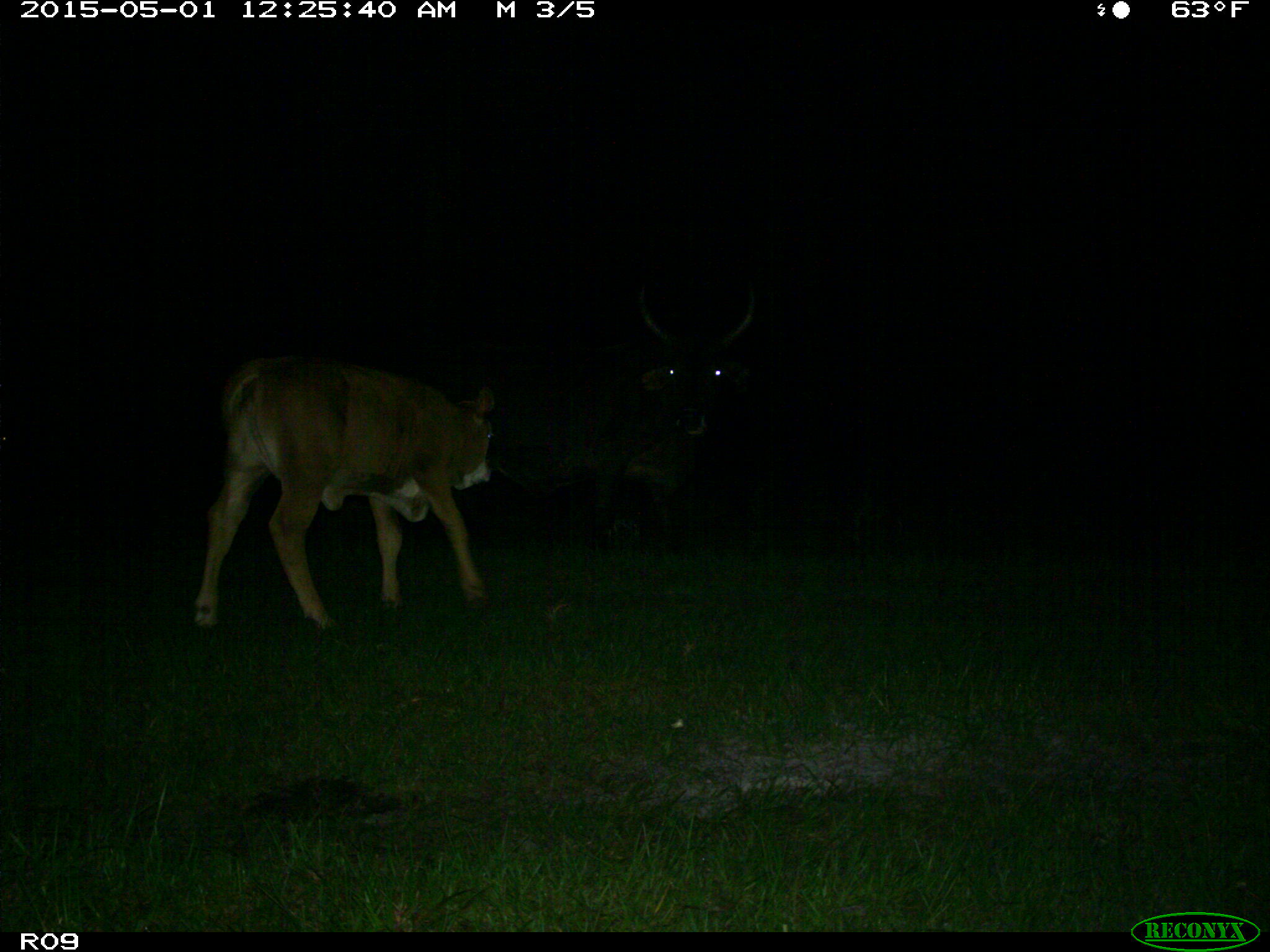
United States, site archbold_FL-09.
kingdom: Animalia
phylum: Chordata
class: Mammalia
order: Artiodactyla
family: Bovidae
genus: Bos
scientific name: Bos taurus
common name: domestic cow